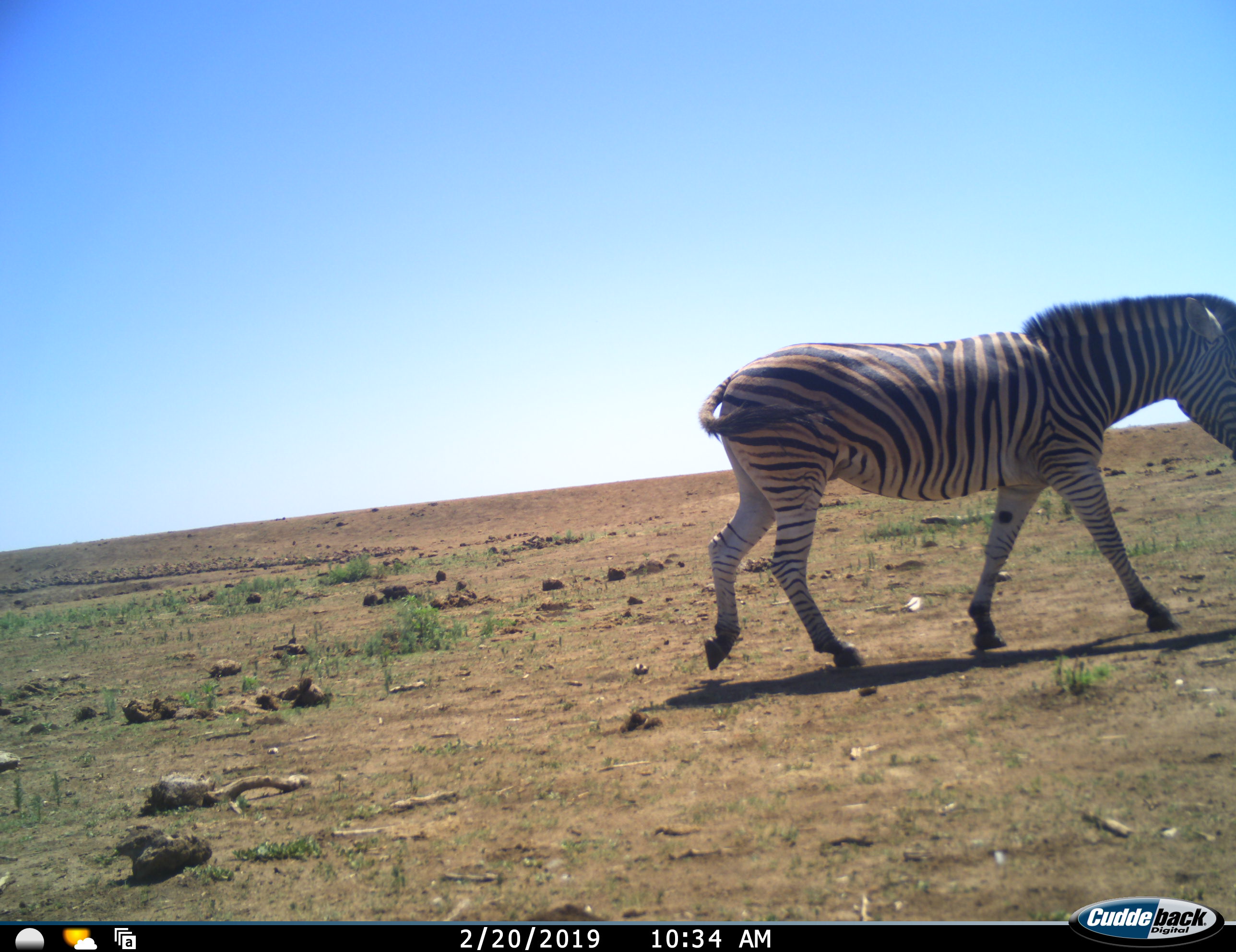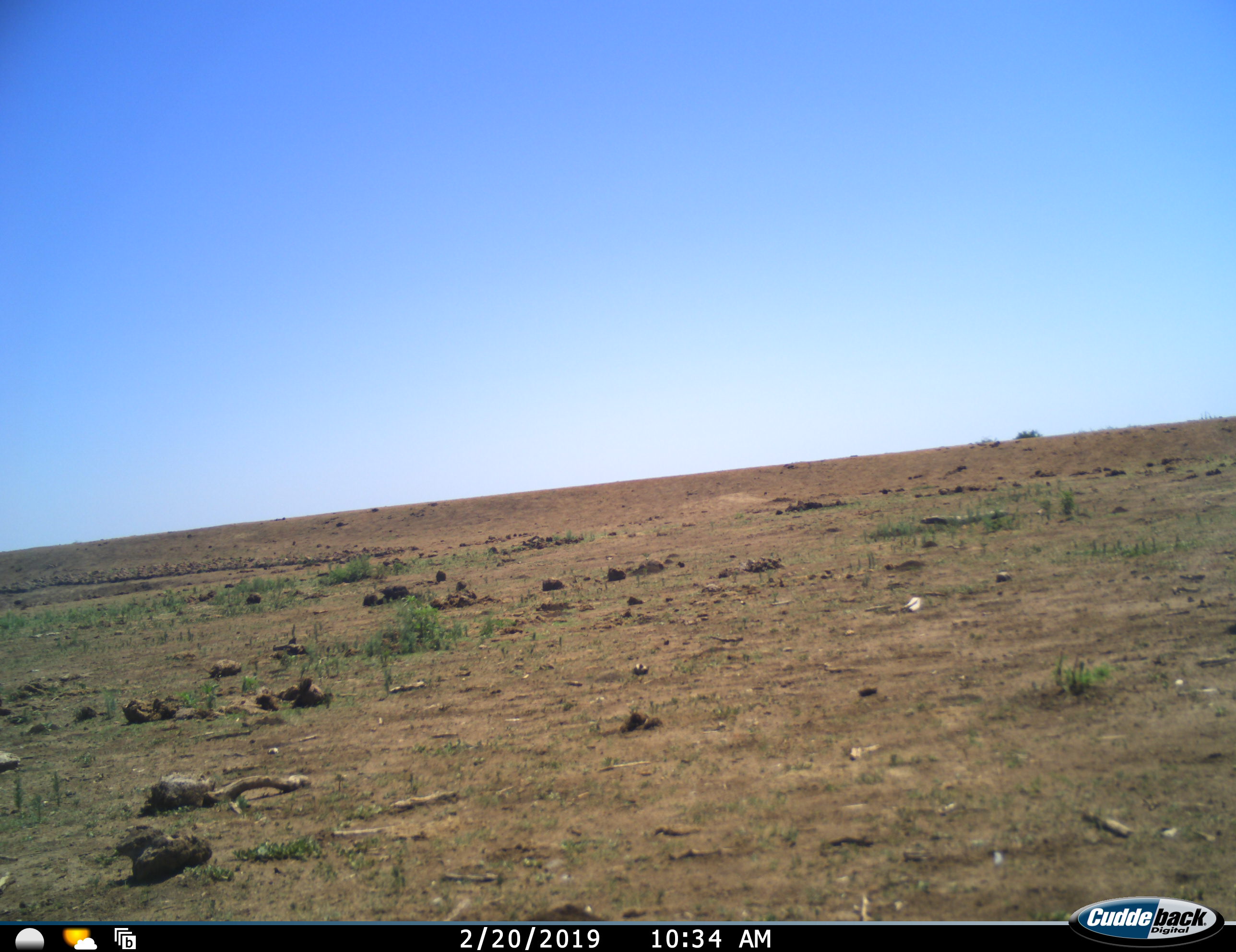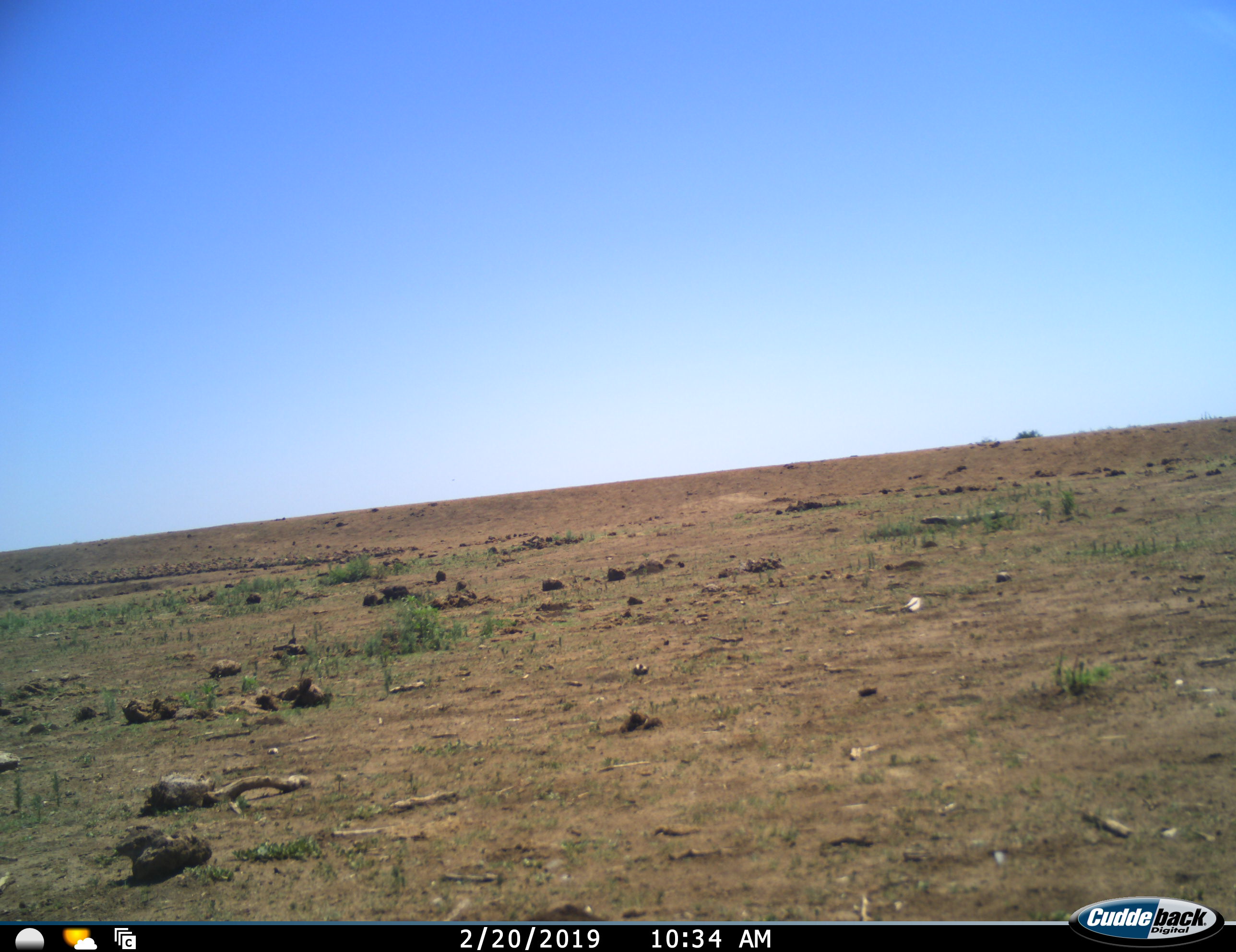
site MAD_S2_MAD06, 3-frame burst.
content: unidentified animal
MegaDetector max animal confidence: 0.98